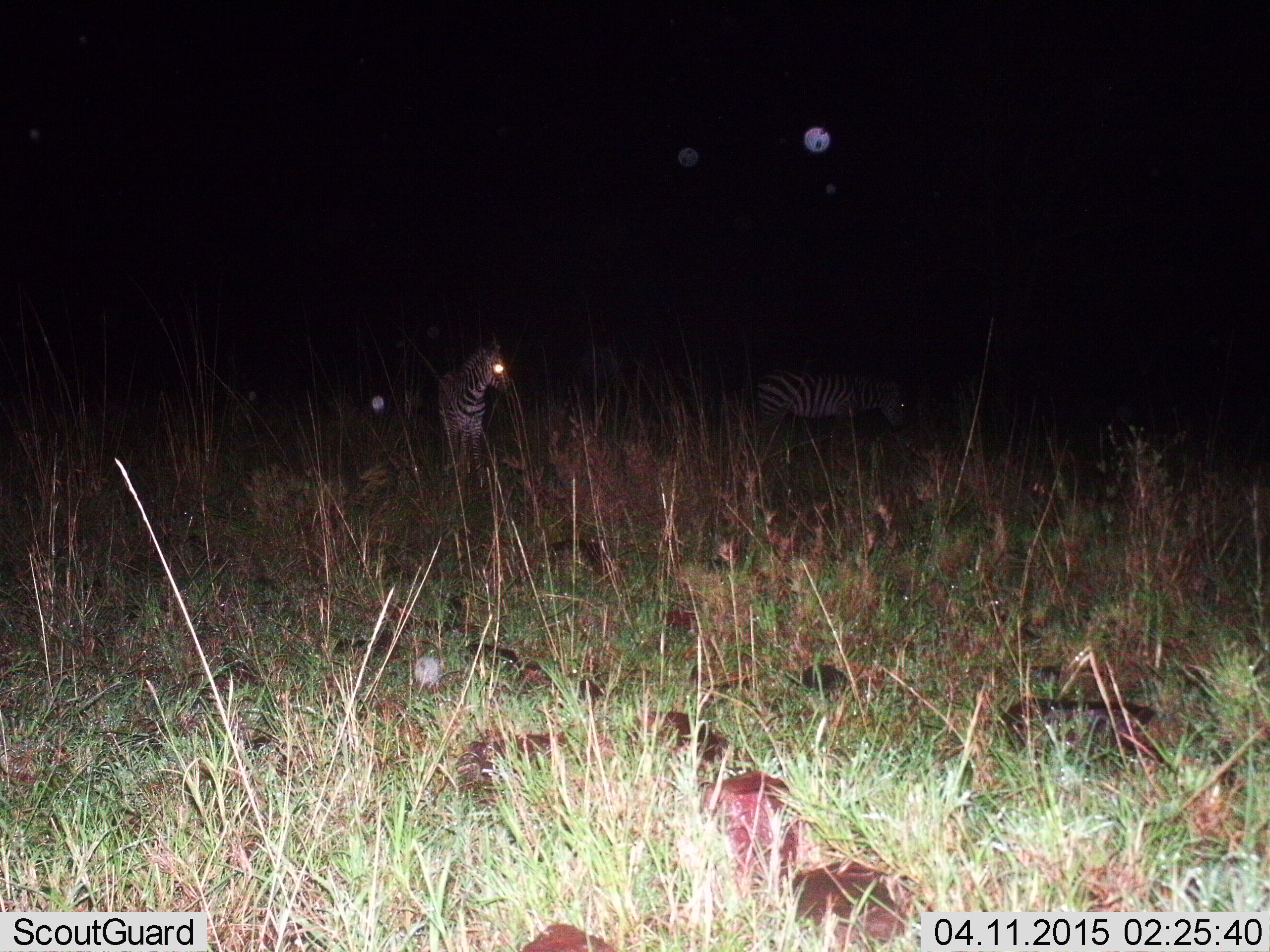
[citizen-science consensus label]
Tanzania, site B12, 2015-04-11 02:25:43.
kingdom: Animalia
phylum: Chordata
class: Mammalia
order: Perissodactyla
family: Equidae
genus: Equus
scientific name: Equus quagga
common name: plains zebra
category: zebra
Zebra (plains zebra) (Equus quagga), count 2. Behavior (volunteer vote fractions): standing 100%, resting 0%, moving 0%, interacting 0%. Young present (vote fraction): 0%. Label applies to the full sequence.